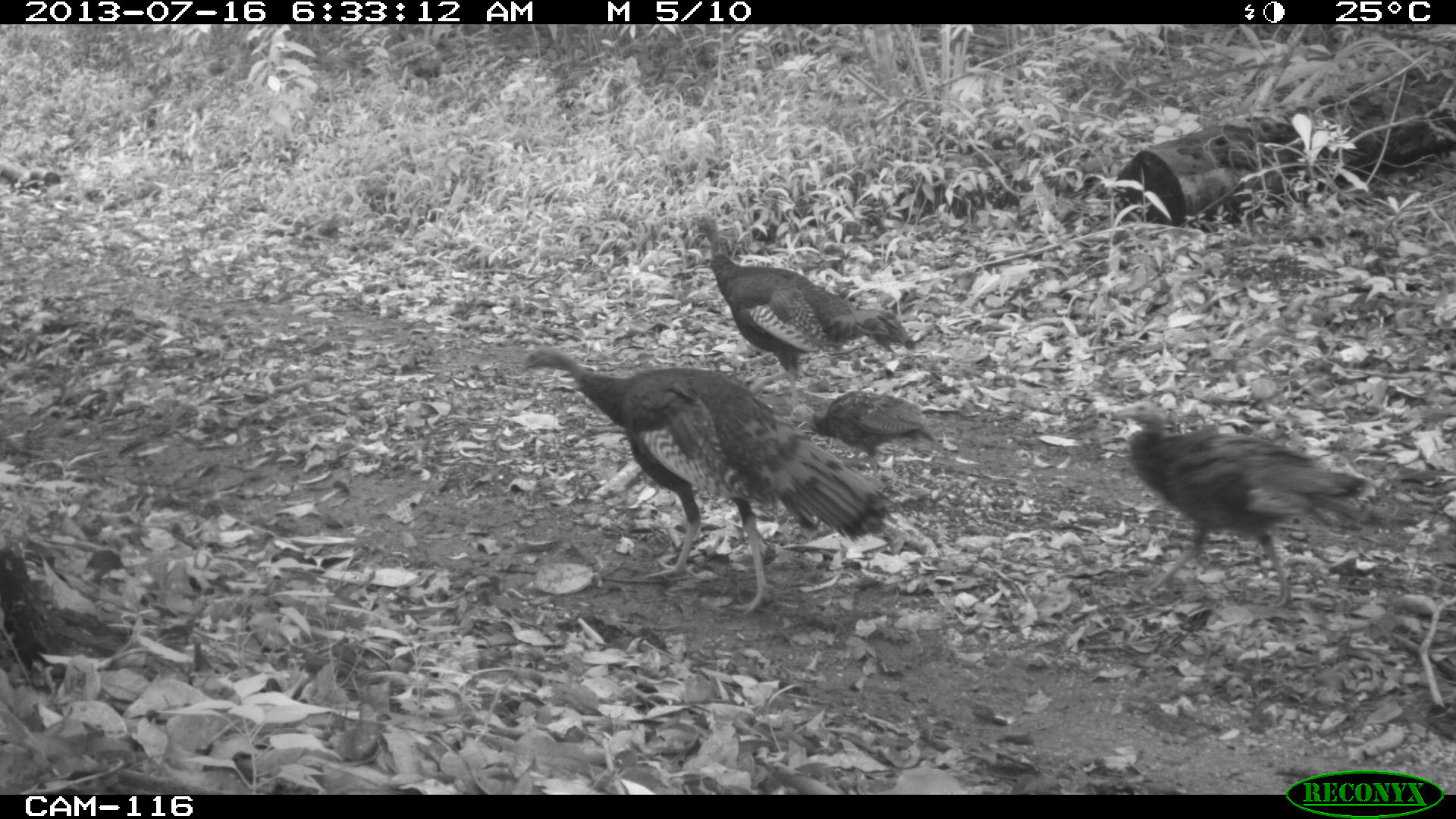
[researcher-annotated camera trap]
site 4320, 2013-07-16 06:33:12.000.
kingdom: Animalia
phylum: Chordata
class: Aves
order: Galliformes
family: Phasianidae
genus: Meleagris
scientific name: Meleagris ocellata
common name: ocellated turkey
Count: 4.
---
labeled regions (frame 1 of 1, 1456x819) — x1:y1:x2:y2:
meleagris ocellata: 516:345:894:616; 1111:400:1362:609; 681:212:912:423; 782:388:936:482